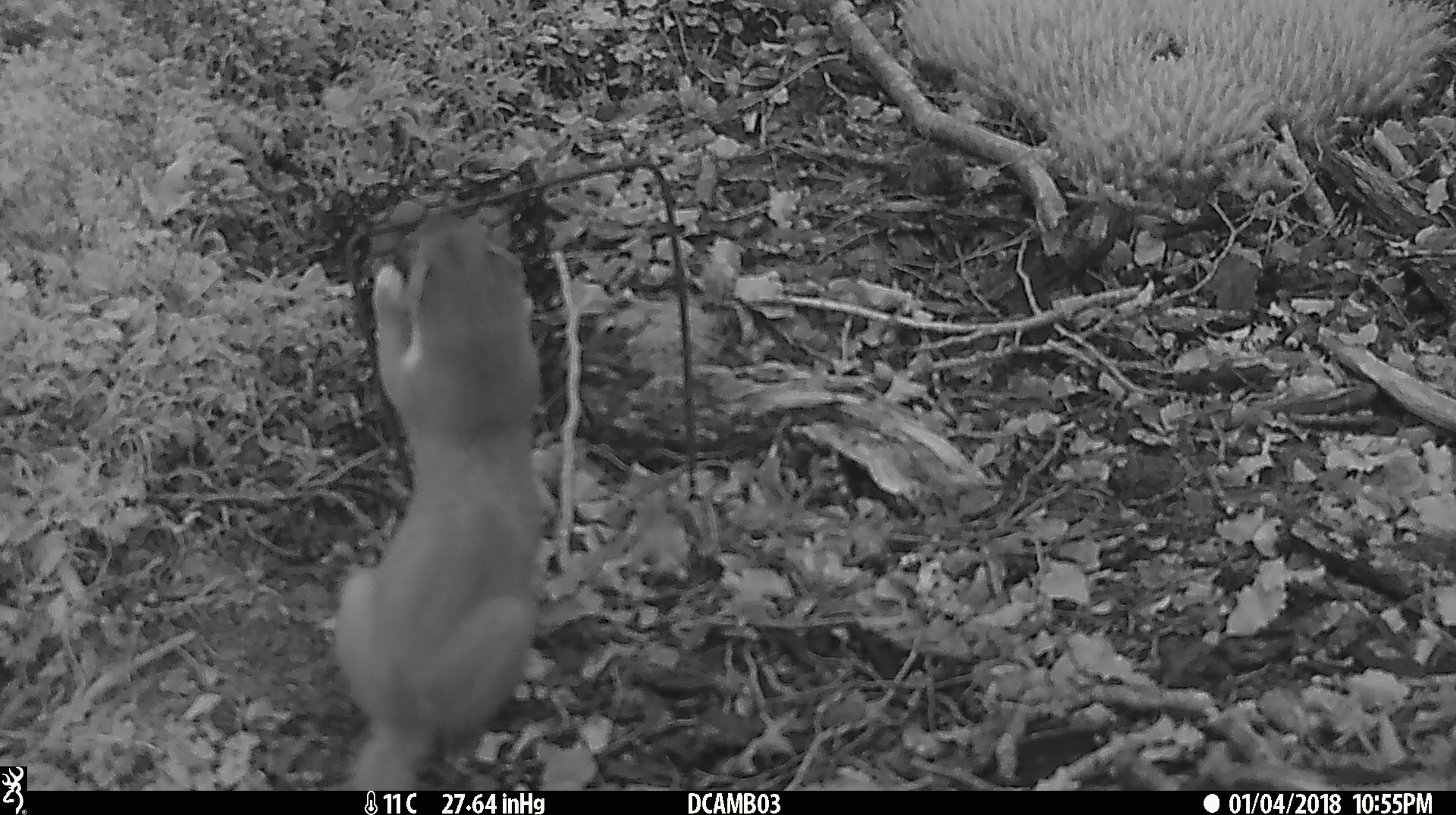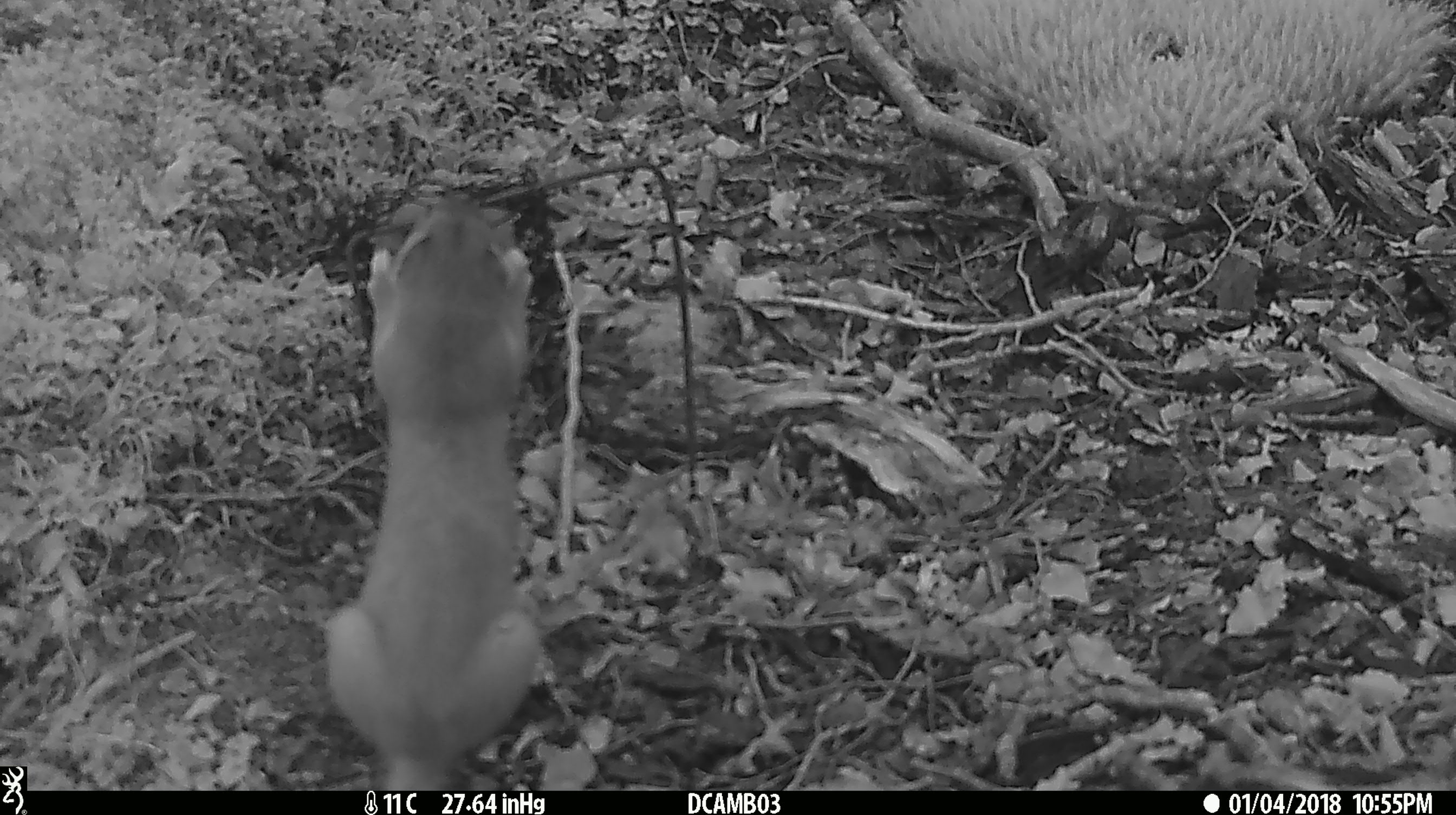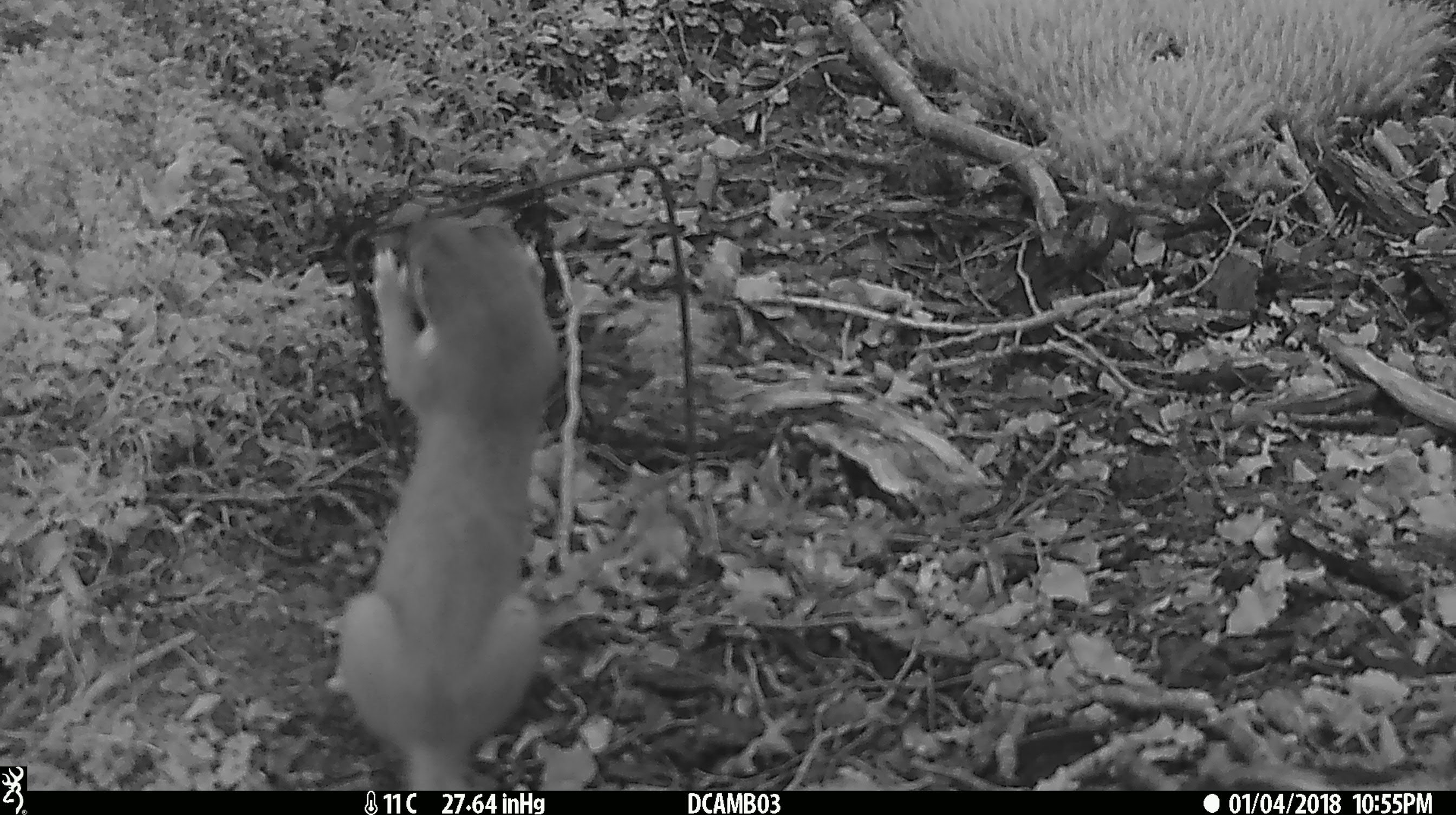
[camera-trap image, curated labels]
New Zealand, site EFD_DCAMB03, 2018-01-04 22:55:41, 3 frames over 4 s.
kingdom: Animalia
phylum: Chordata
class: Mammalia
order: Carnivora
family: Mustelidae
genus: Mustela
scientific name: Mustela erminea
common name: stoat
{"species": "stoat (Mustela erminea)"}